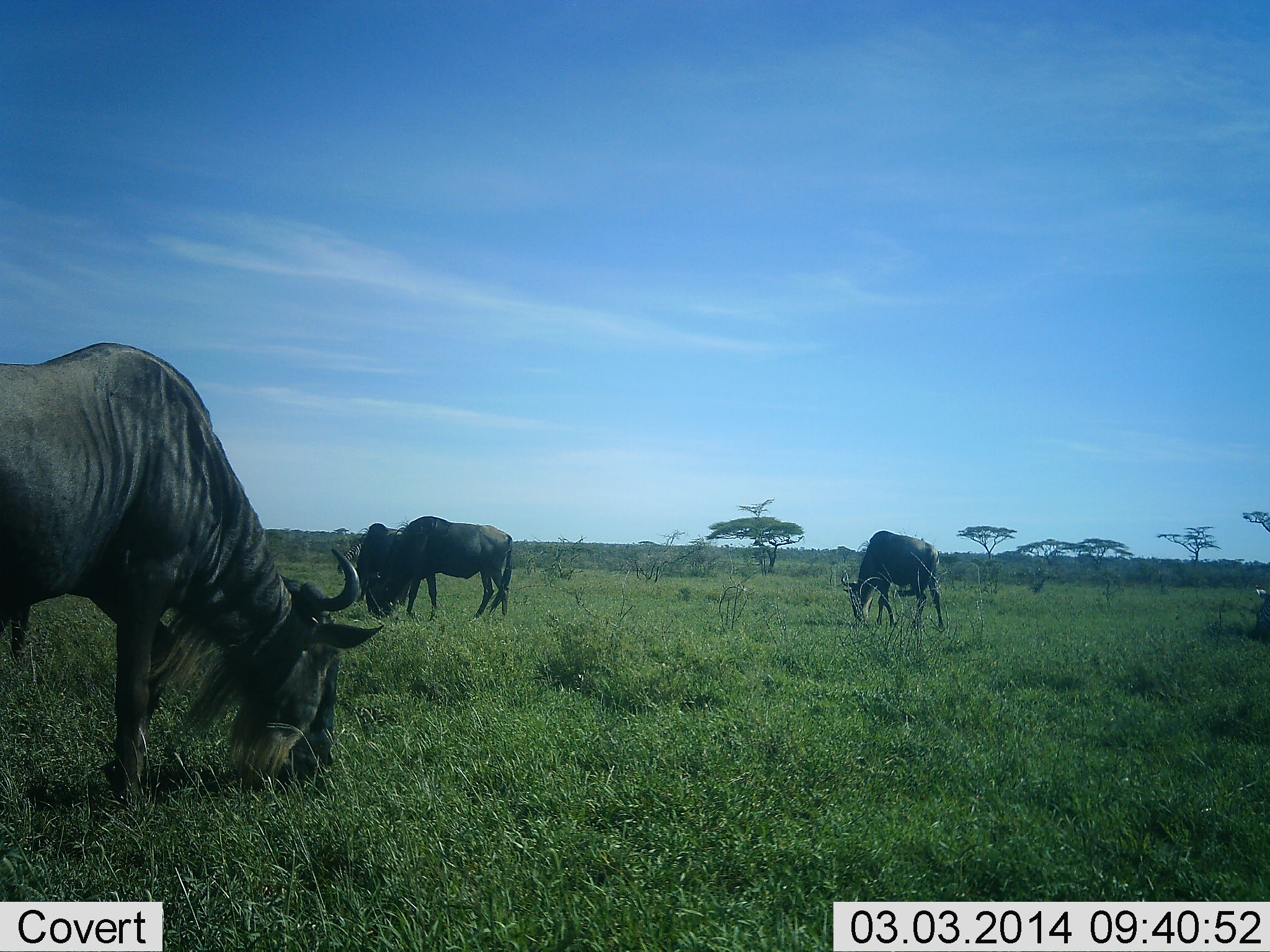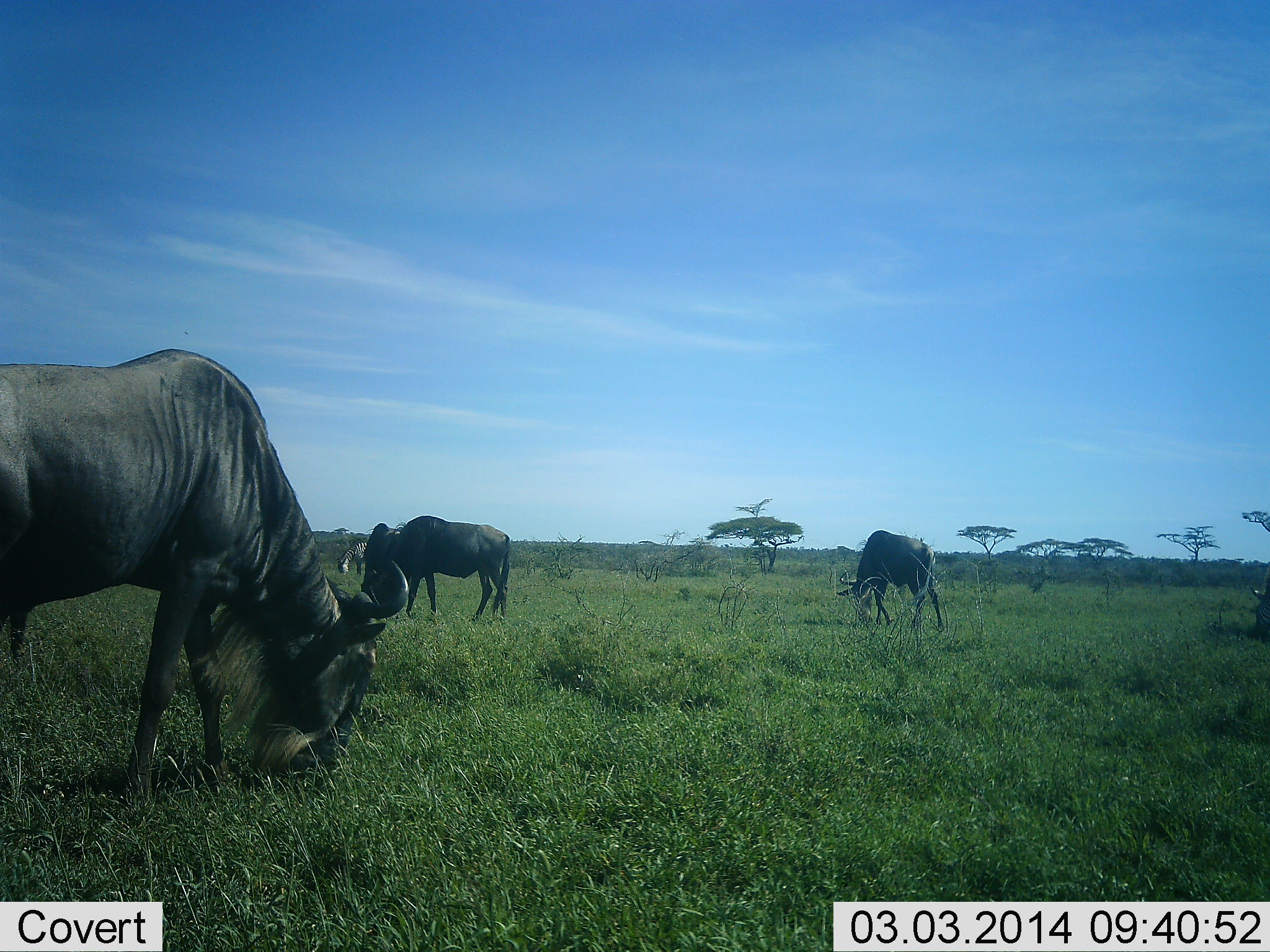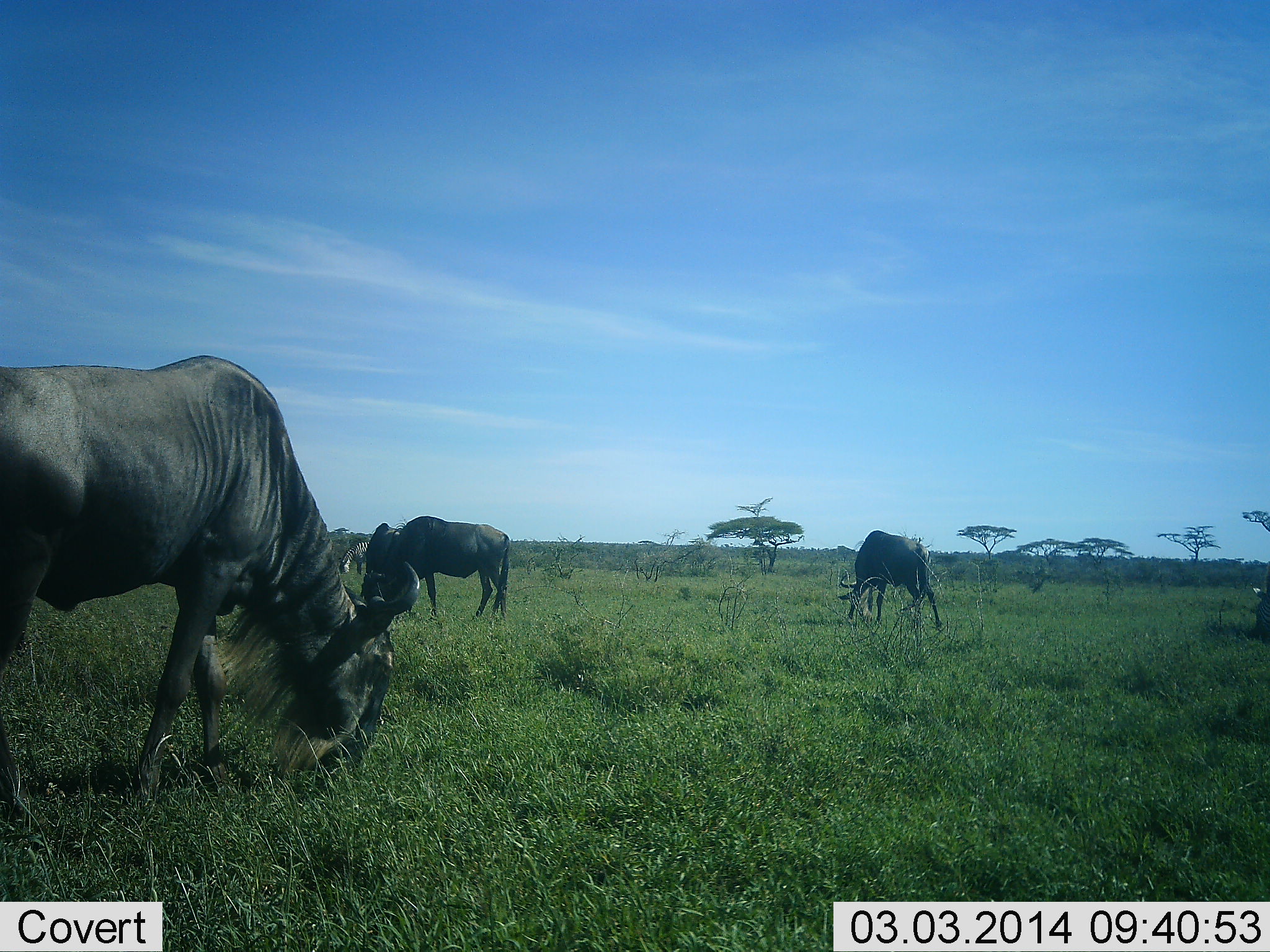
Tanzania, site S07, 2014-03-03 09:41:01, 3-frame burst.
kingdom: Animalia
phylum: Chordata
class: Mammalia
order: Artiodactyla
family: Bovidae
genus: Connochaetes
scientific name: Connochaetes taurinus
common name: blue wildebeest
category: wildebeest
Wildebeest (blue wildebeest) (Connochaetes taurinus), count 4. Behavior (volunteer vote fractions): standing 29%, resting 0%, moving 14%, interacting 0%. Young present (vote fraction): 0%. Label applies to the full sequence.